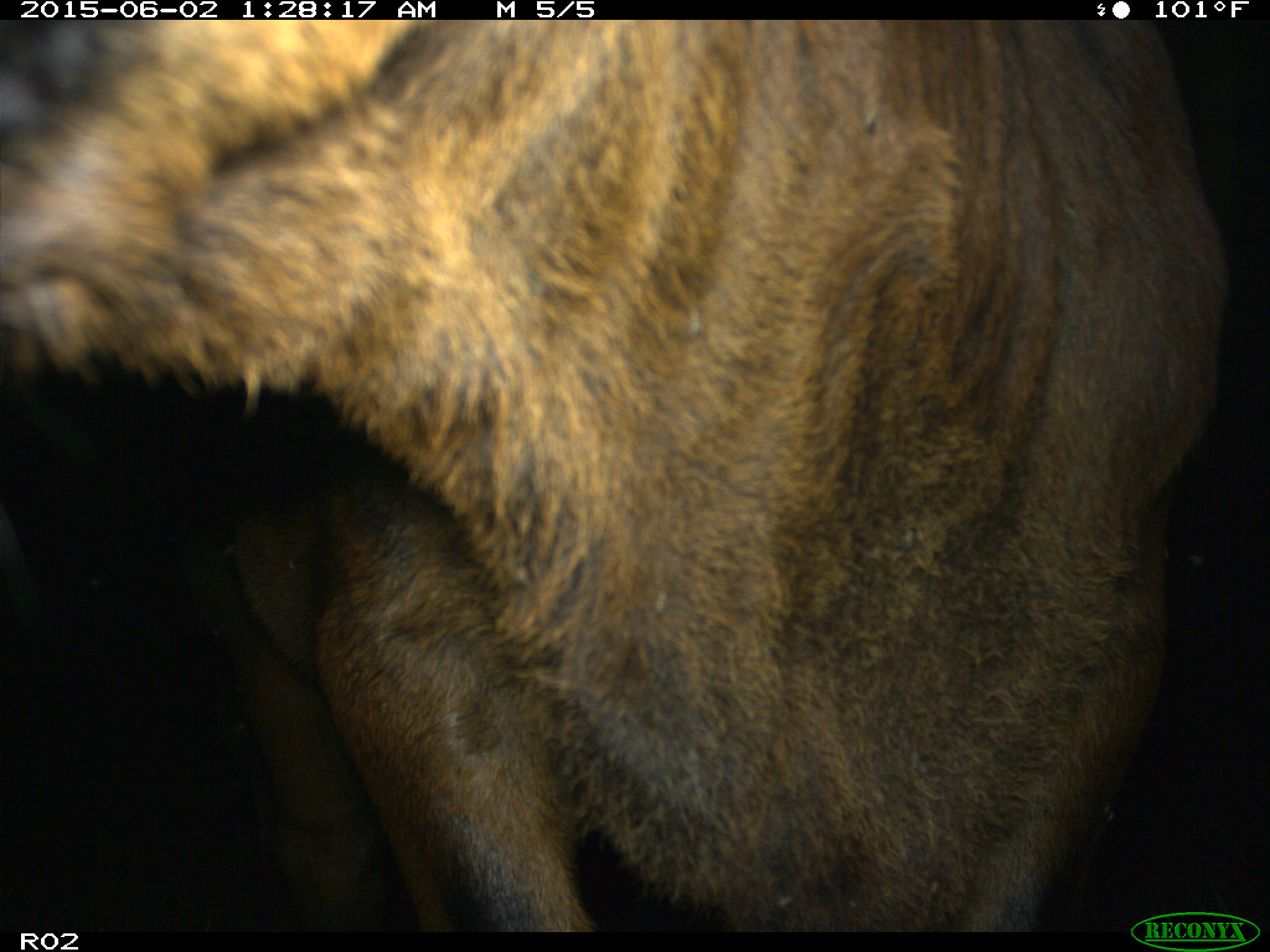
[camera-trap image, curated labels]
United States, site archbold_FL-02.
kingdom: Animalia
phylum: Chordata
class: Mammalia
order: Artiodactyla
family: Bovidae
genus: Bos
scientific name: Bos taurus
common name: domestic cow